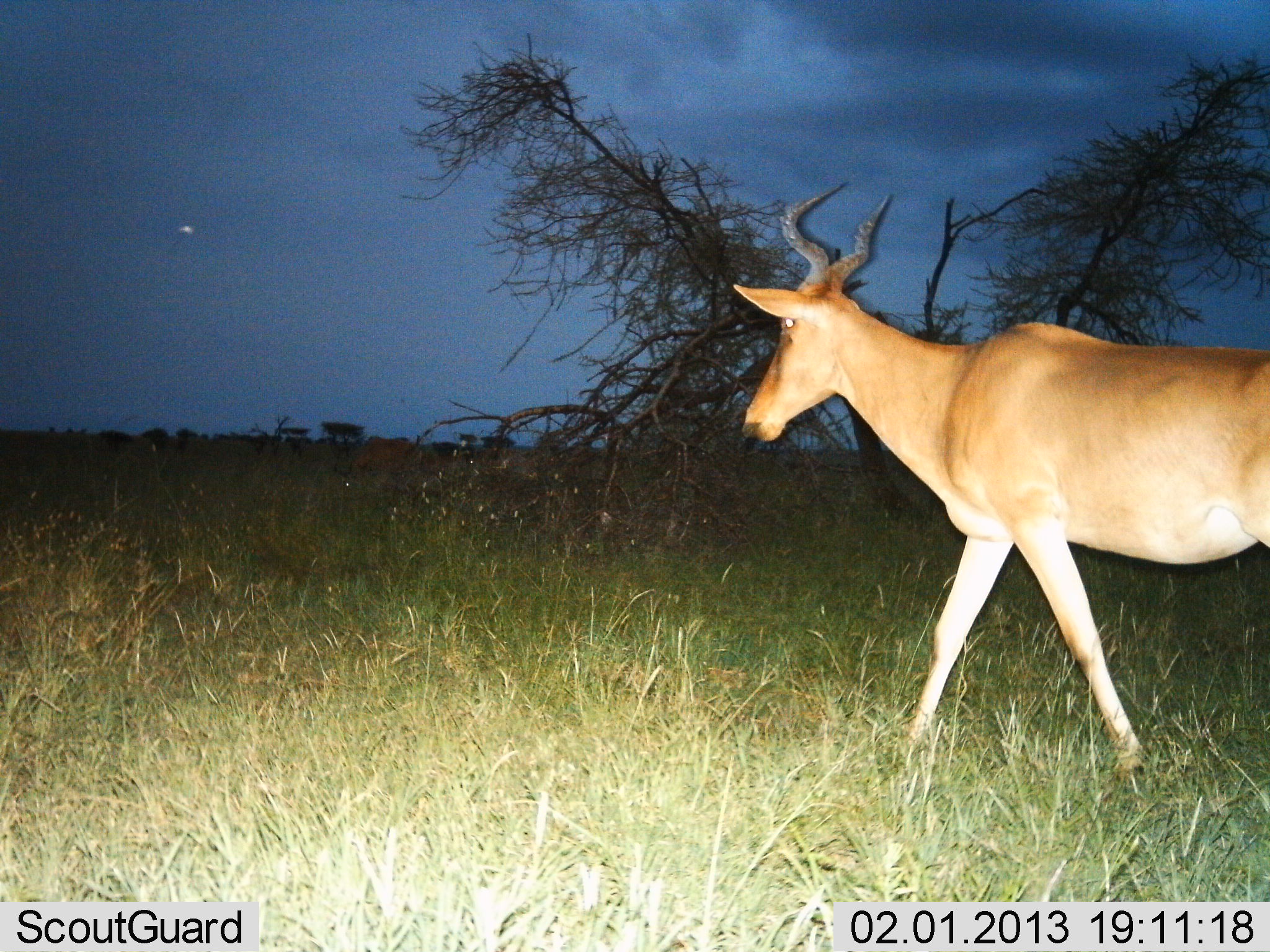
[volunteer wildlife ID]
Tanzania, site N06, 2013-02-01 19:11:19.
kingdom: Animalia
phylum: Chordata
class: Mammalia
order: Artiodactyla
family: Bovidae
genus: Alcelaphus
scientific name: Alcelaphus buselaphus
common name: hartebeest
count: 1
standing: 15%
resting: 0%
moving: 96%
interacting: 0%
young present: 0%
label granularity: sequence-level